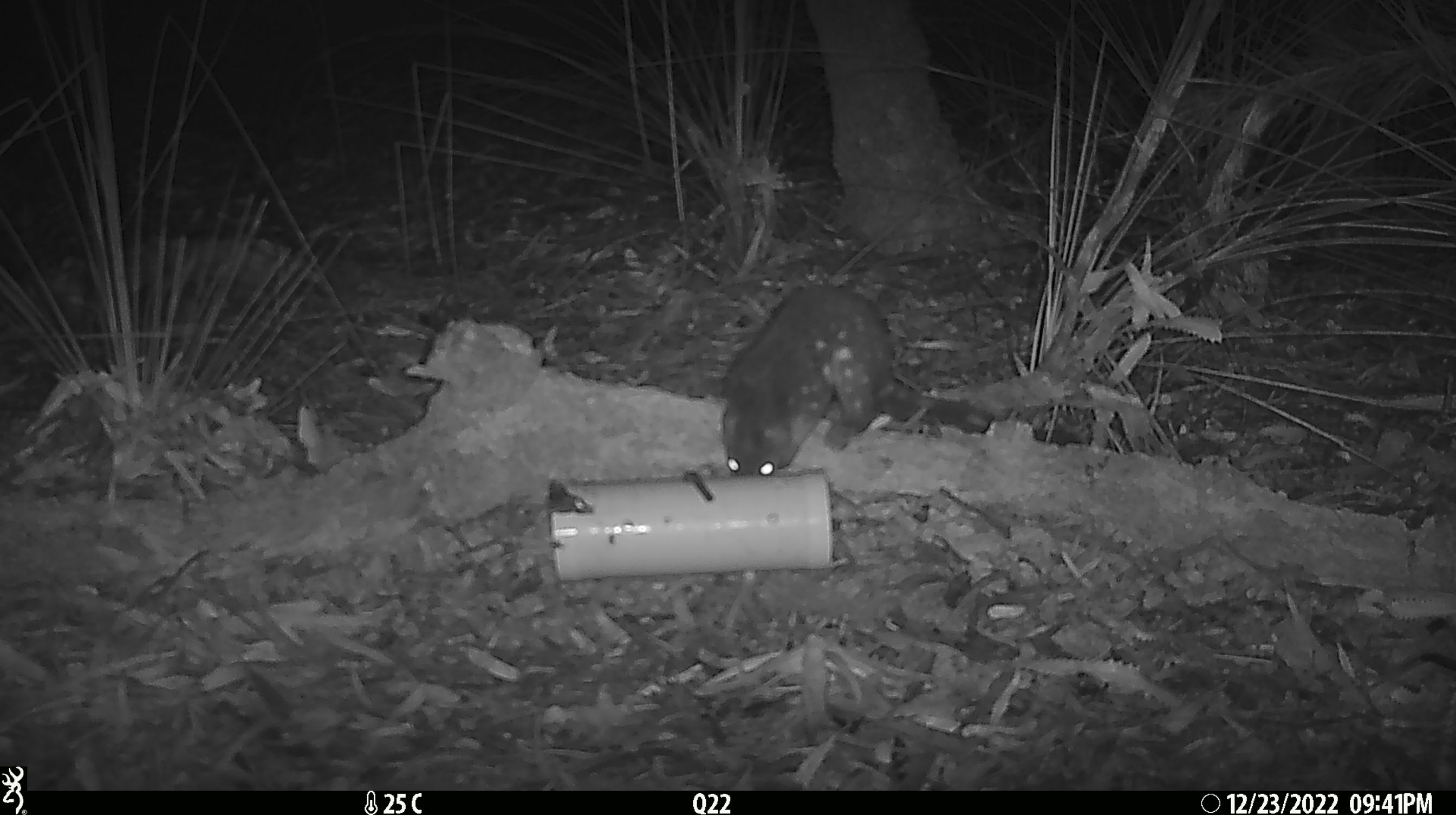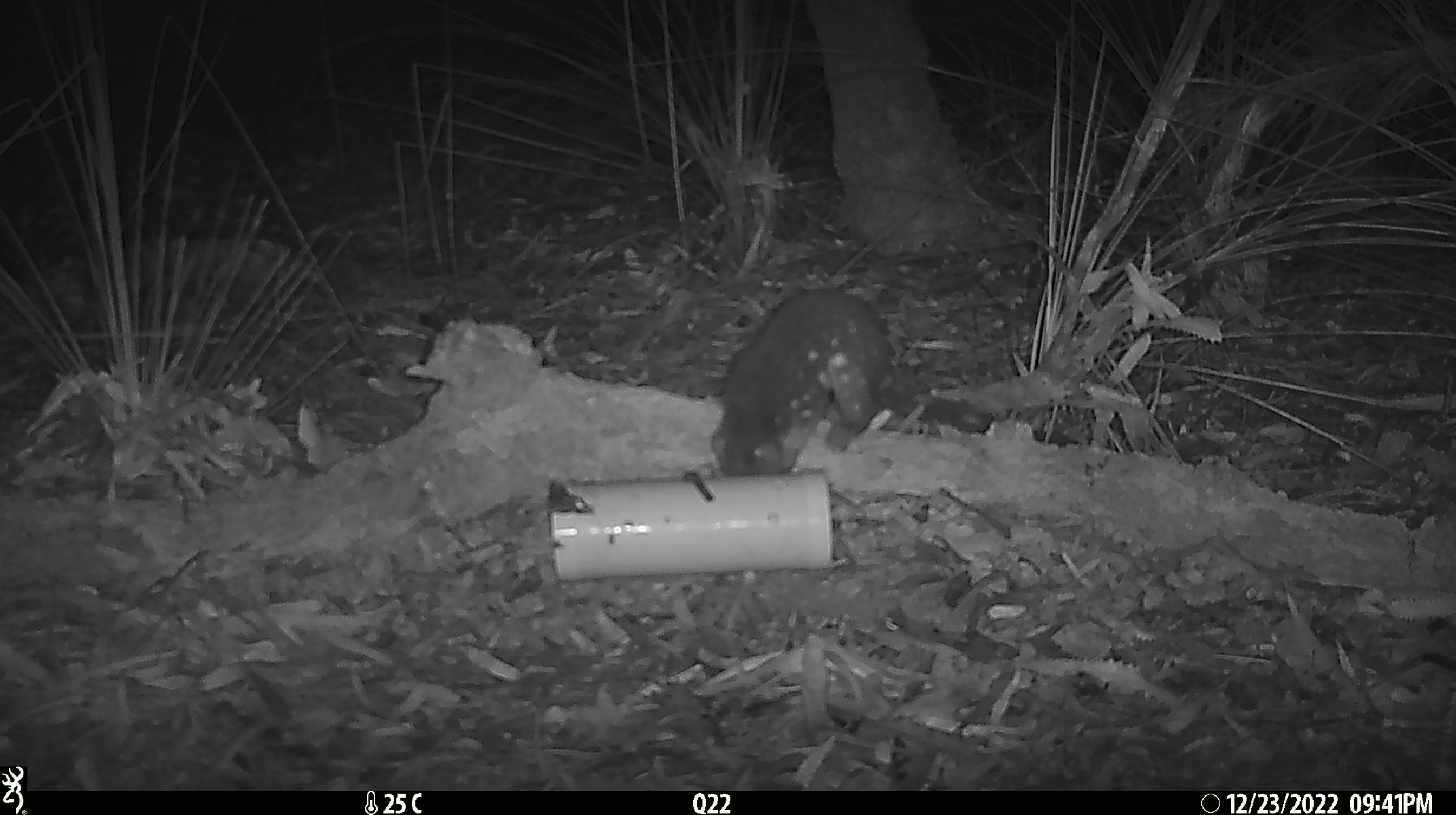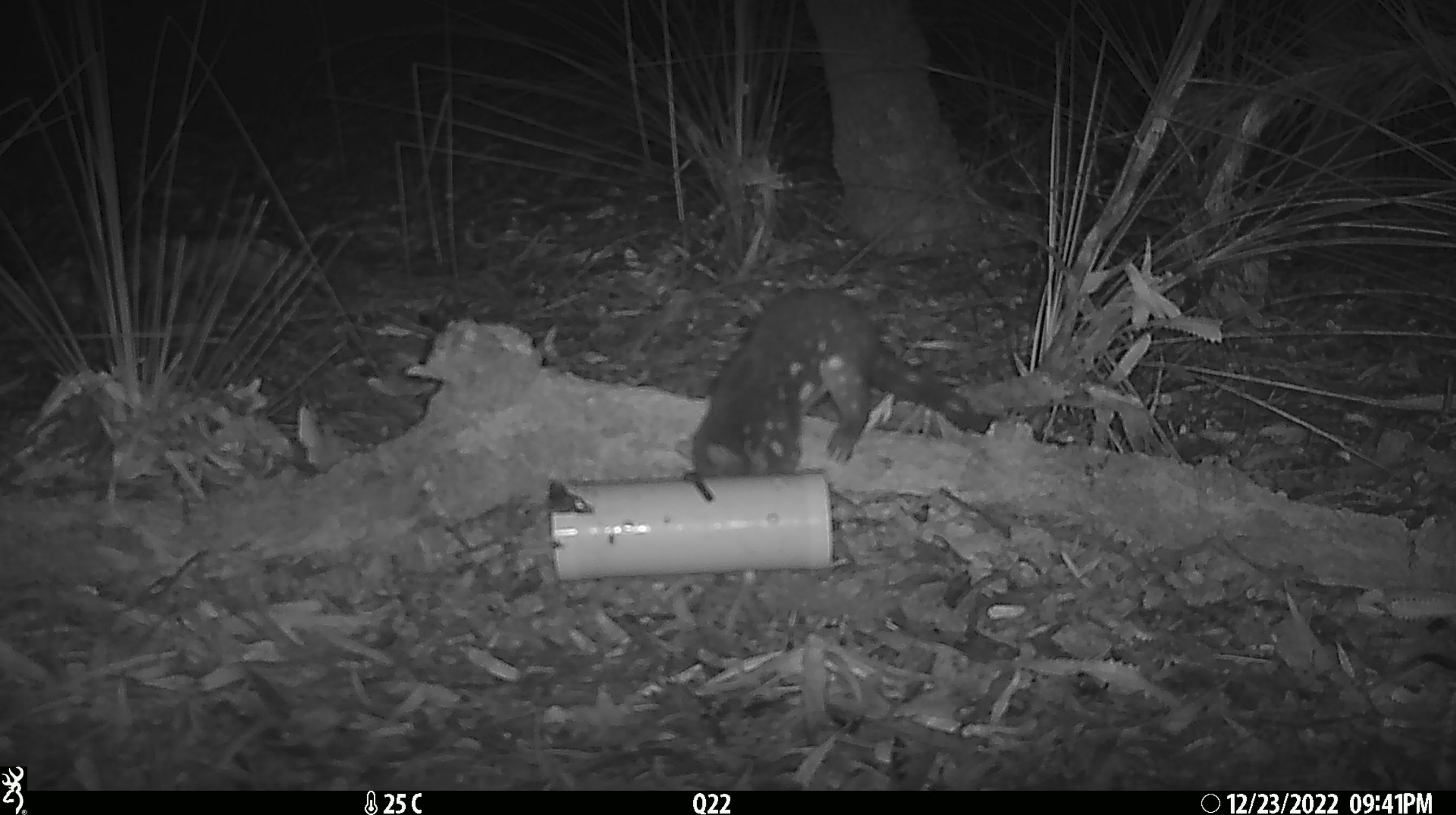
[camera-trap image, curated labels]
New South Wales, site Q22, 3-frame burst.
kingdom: Animalia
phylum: Chordata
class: Mammalia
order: Dasyuromorphia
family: Dasyuridae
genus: Dasyurus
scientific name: Dasyurus maculatus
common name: spotted-tailed quoll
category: quoll